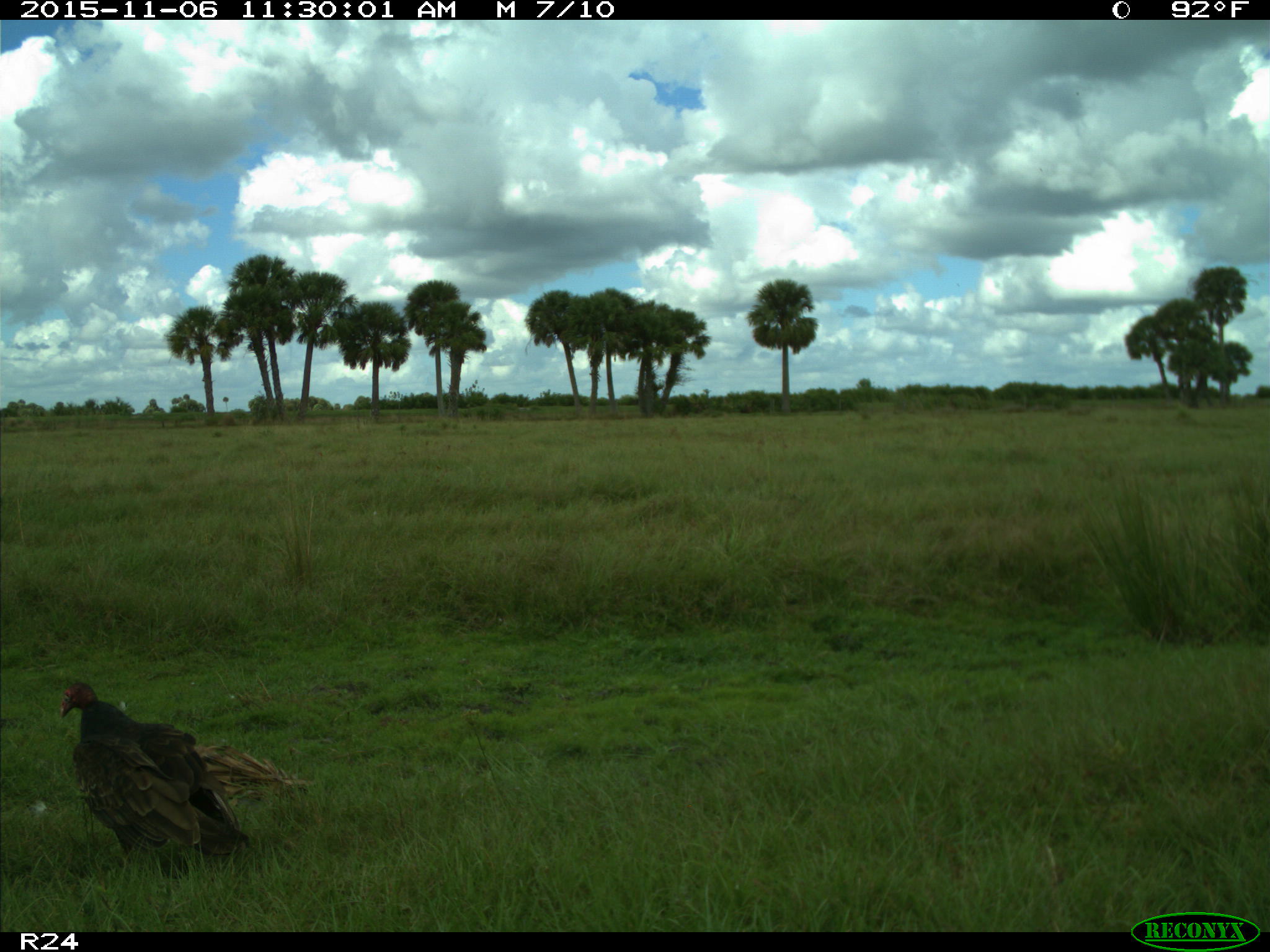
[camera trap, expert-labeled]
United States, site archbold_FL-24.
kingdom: Animalia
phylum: Chordata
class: Aves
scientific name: Aves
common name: birds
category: unidentified bird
Unidentified bird (birds) (Aves).